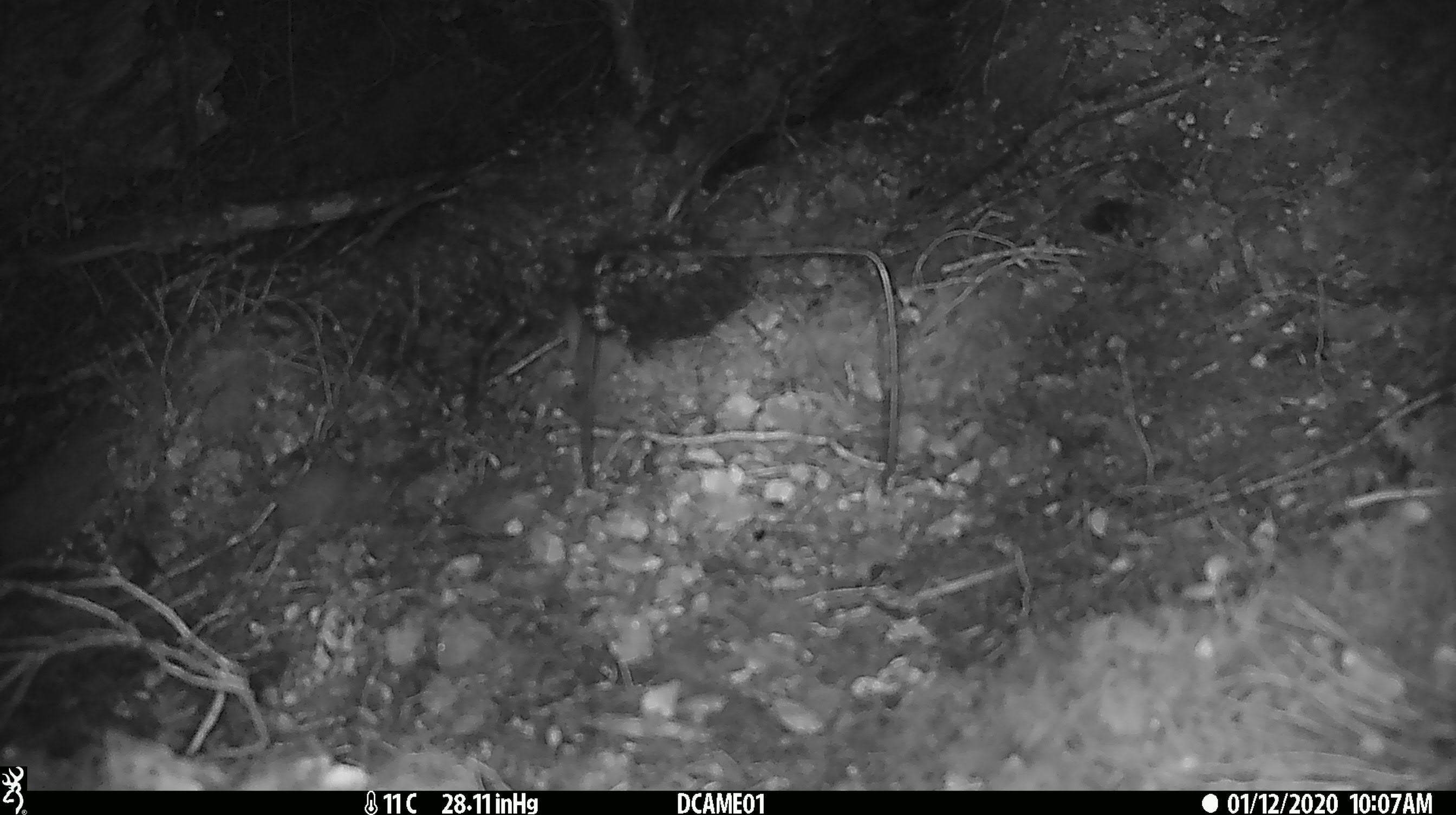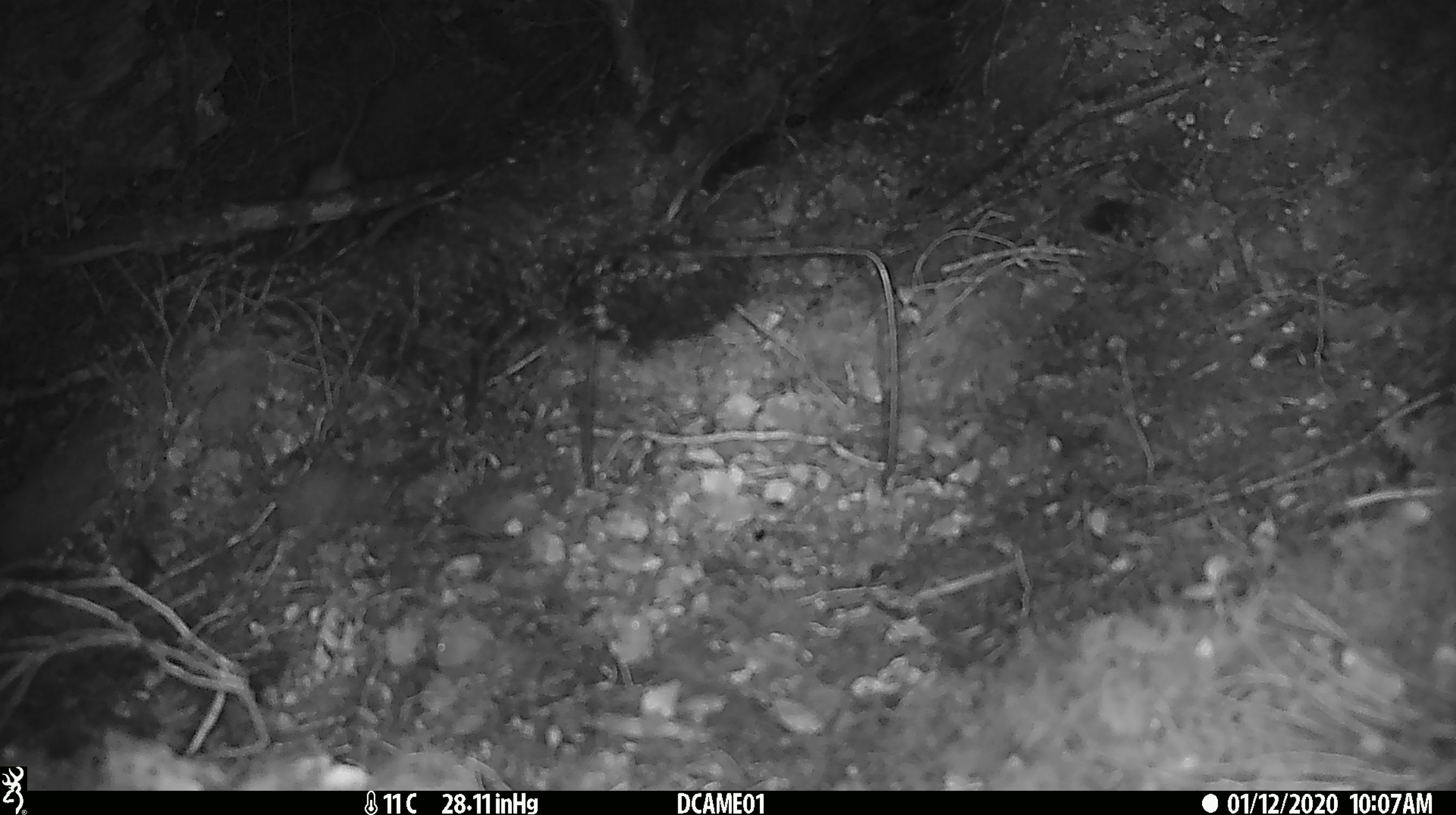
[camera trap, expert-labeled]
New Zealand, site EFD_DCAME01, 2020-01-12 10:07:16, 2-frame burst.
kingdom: Animalia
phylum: Chordata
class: Mammalia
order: Rodentia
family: Muridae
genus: Mus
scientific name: Mus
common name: mouse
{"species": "mouse (Mus)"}